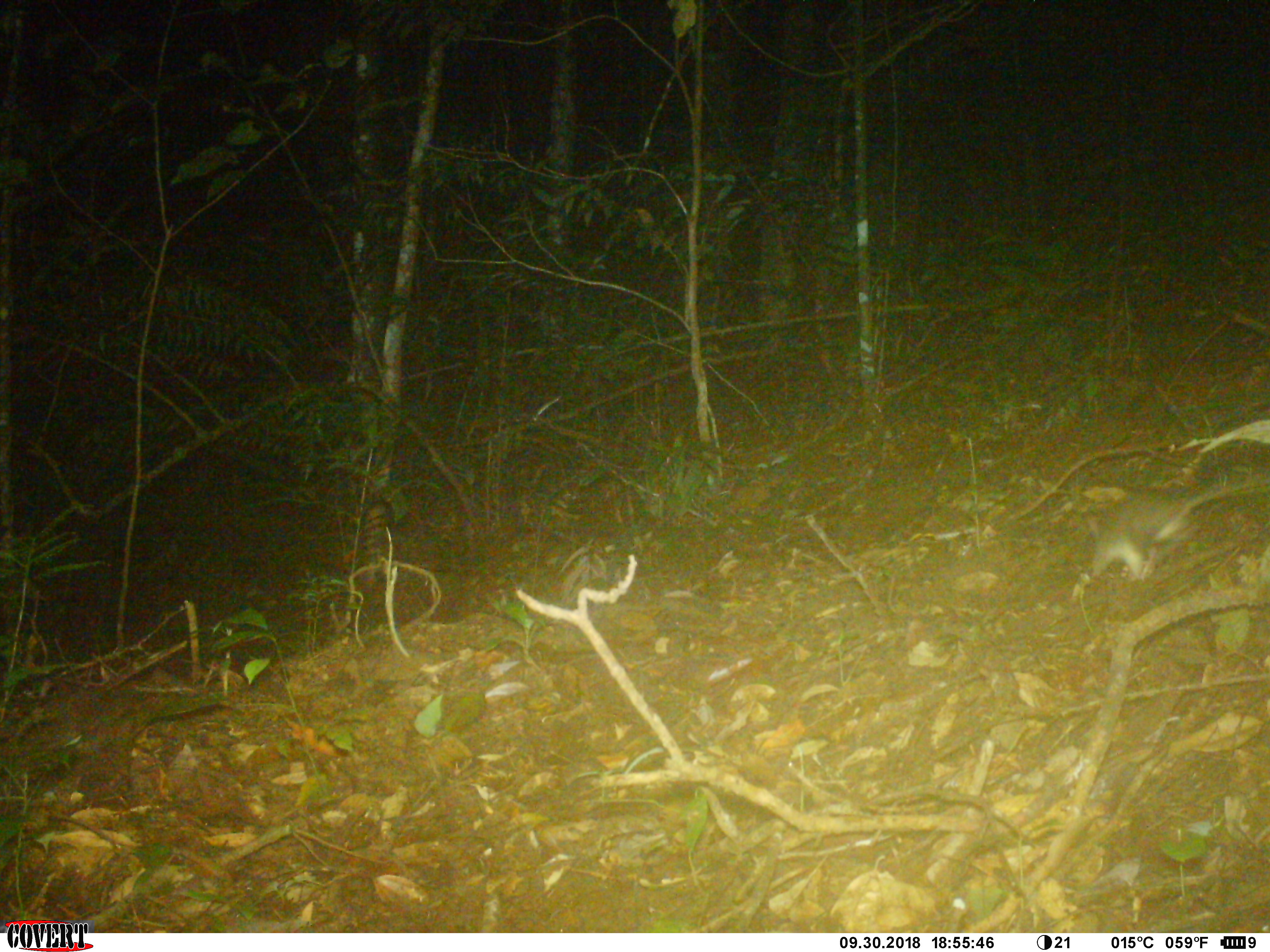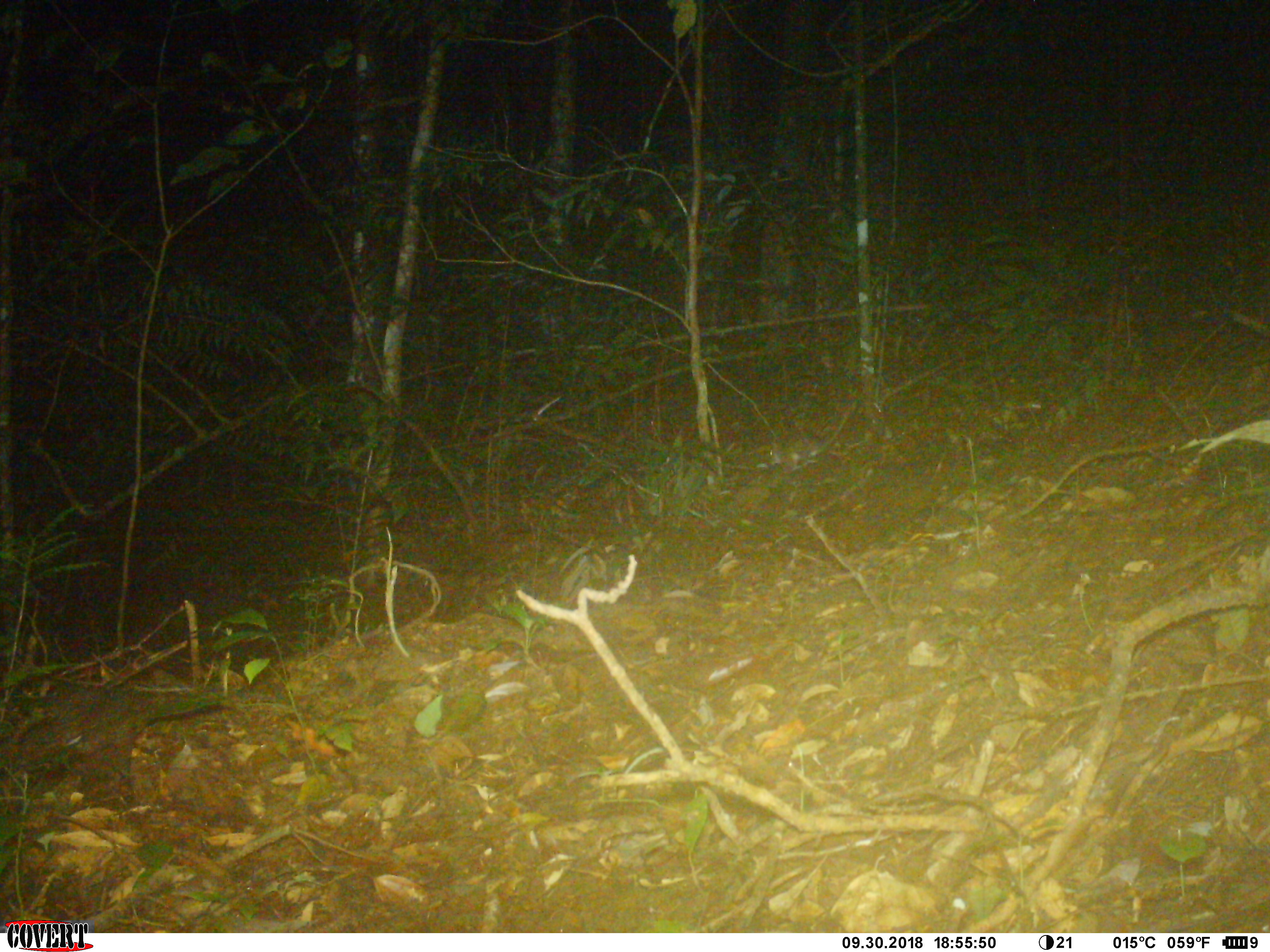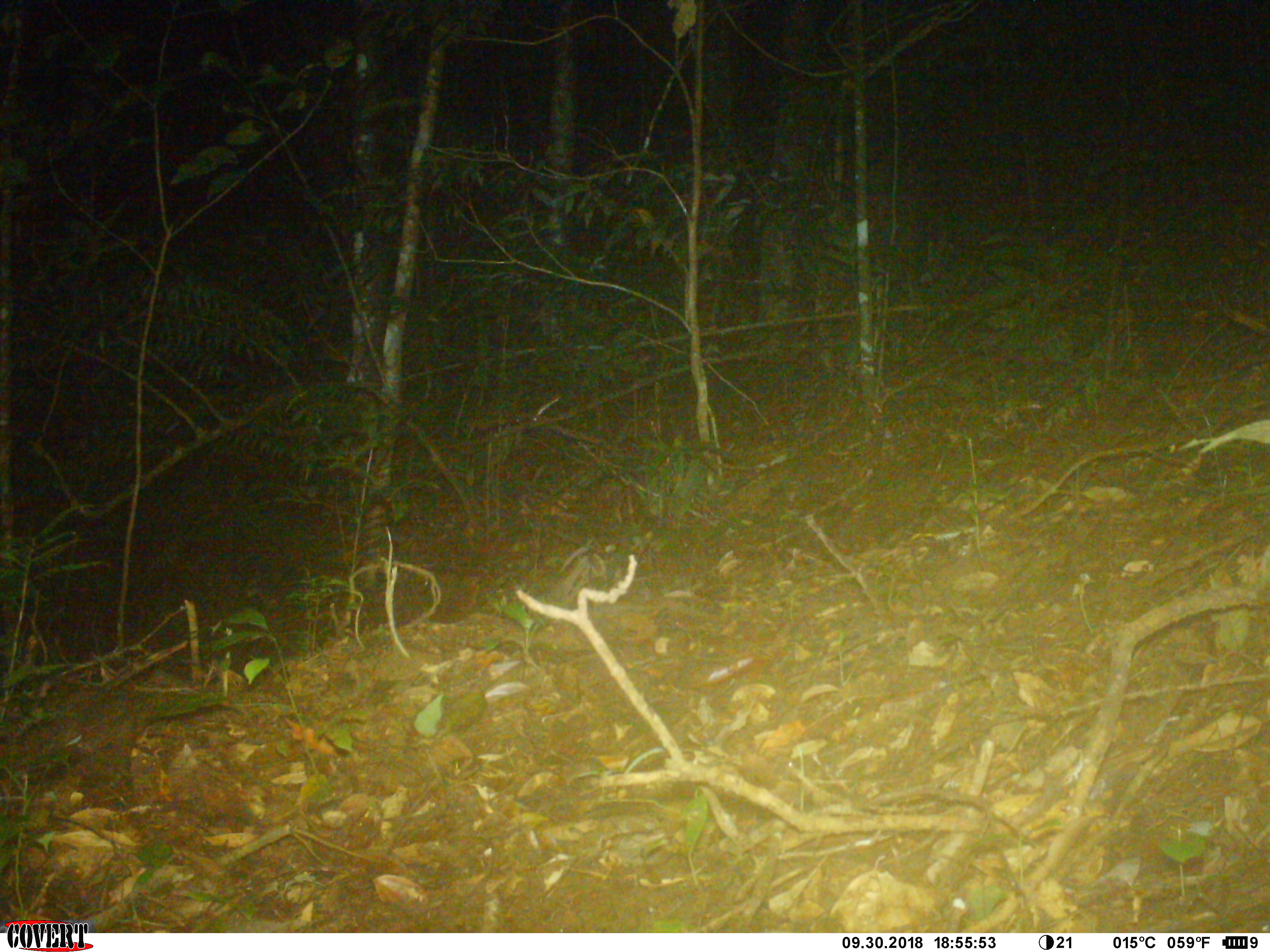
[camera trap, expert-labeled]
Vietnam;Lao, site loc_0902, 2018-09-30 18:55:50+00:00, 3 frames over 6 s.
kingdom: Animalia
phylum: Chordata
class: Mammalia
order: Rodentia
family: Muridae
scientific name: Muridae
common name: old-world mice and rats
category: unidentified murid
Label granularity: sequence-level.